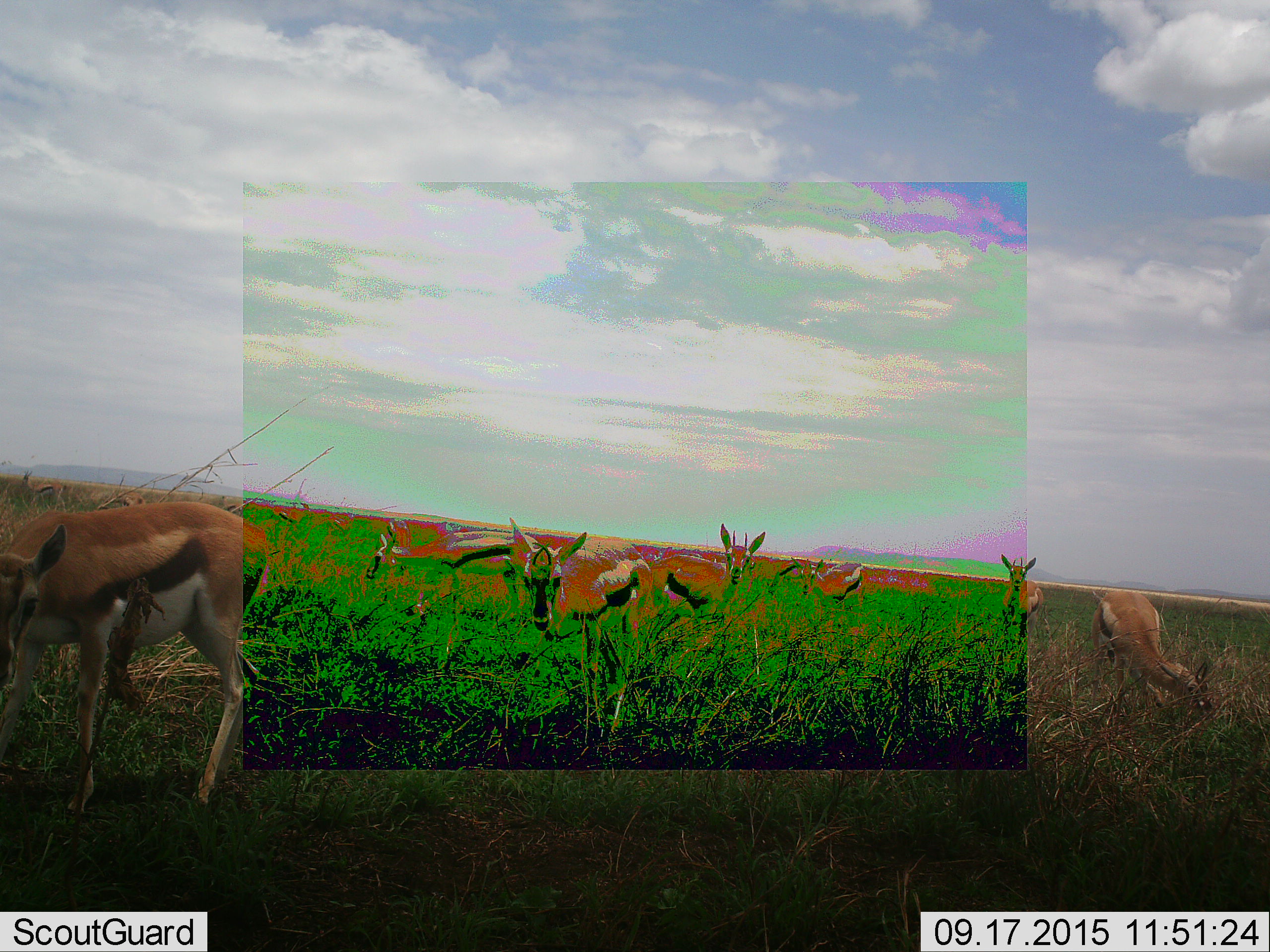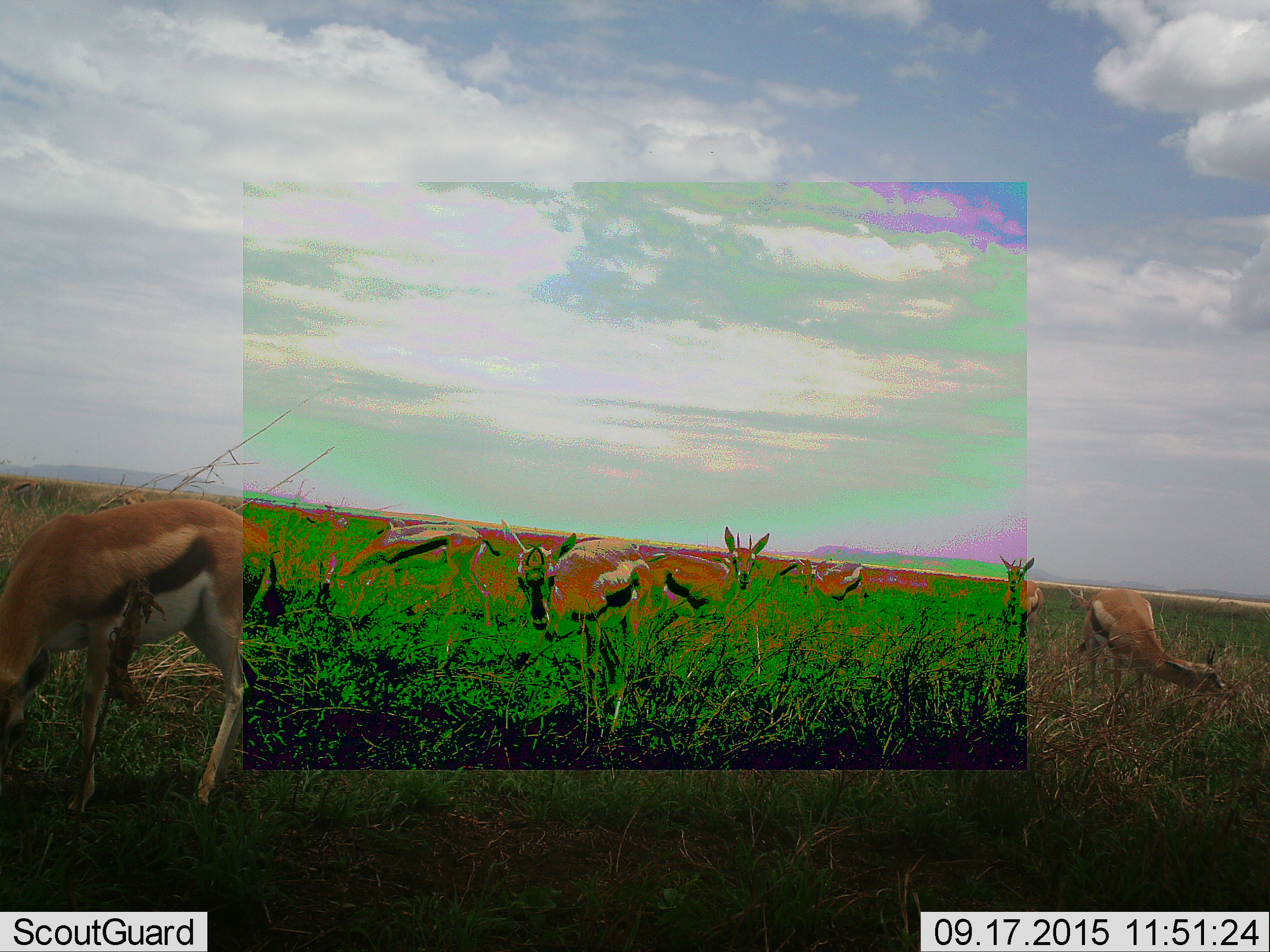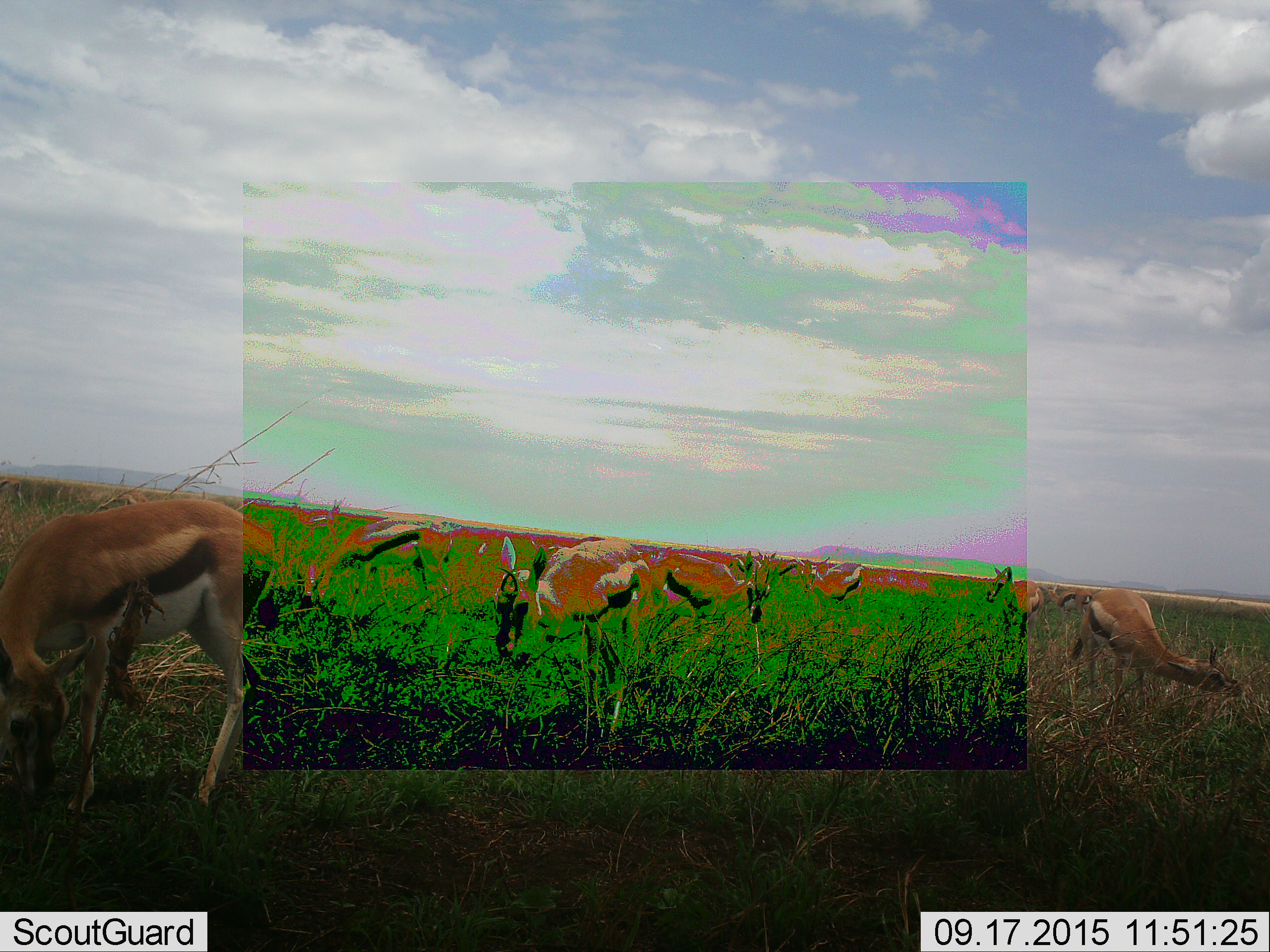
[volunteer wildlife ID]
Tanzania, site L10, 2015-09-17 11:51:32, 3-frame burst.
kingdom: Animalia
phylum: Chordata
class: Mammalia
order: Artiodactyla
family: Bovidae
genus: Eudorcas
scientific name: Eudorcas thomsonii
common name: thomson's gazelle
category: gazellethomsons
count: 11-50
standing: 70%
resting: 0%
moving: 40%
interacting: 0%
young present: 0%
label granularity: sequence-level